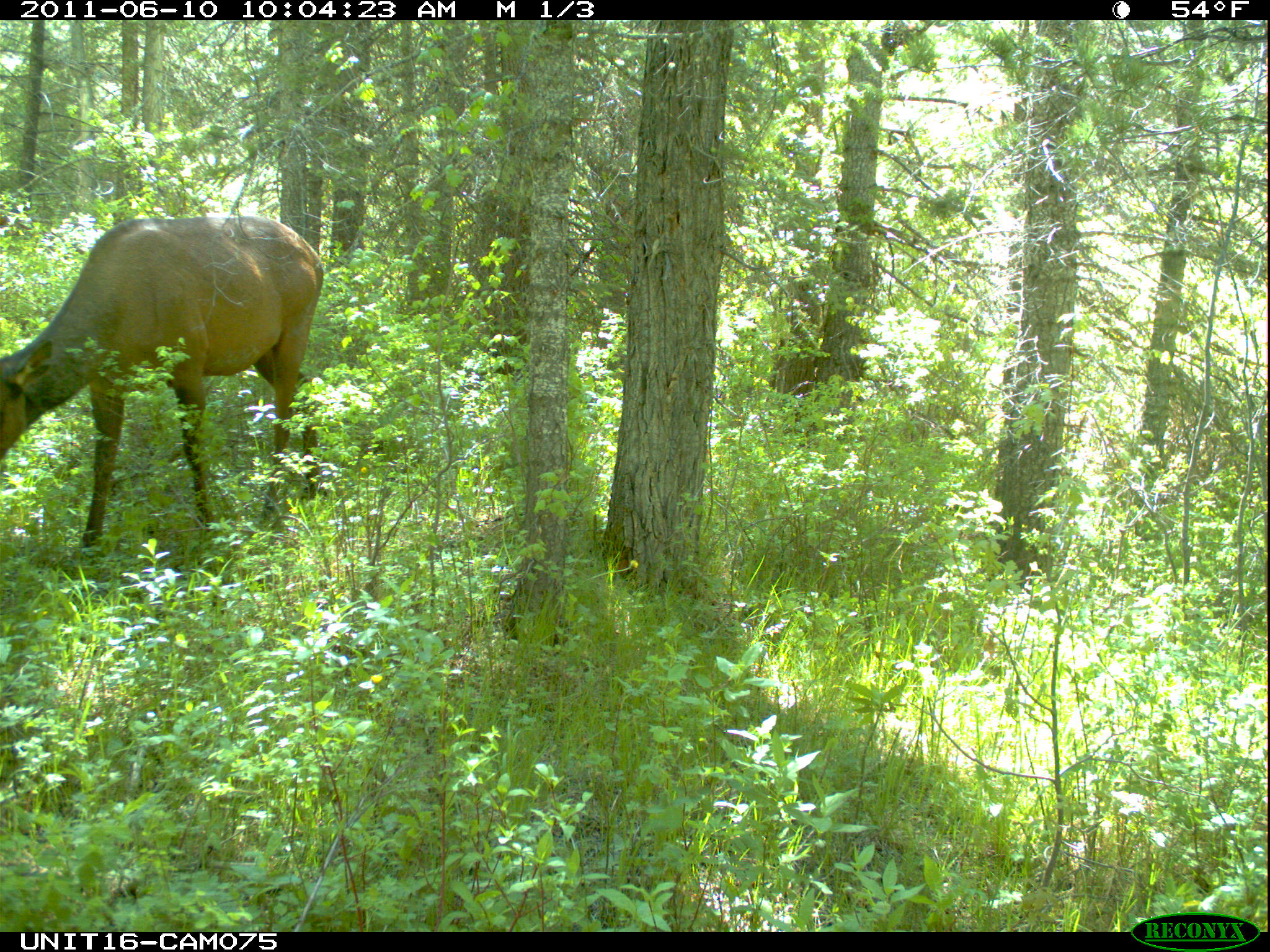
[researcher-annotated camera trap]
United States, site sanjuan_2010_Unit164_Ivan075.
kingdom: Animalia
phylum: Chordata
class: Mammalia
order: Artiodactyla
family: Cervidae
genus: Cervus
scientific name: Cervus elaphus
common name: red deer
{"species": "Cervus elaphus (red deer)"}